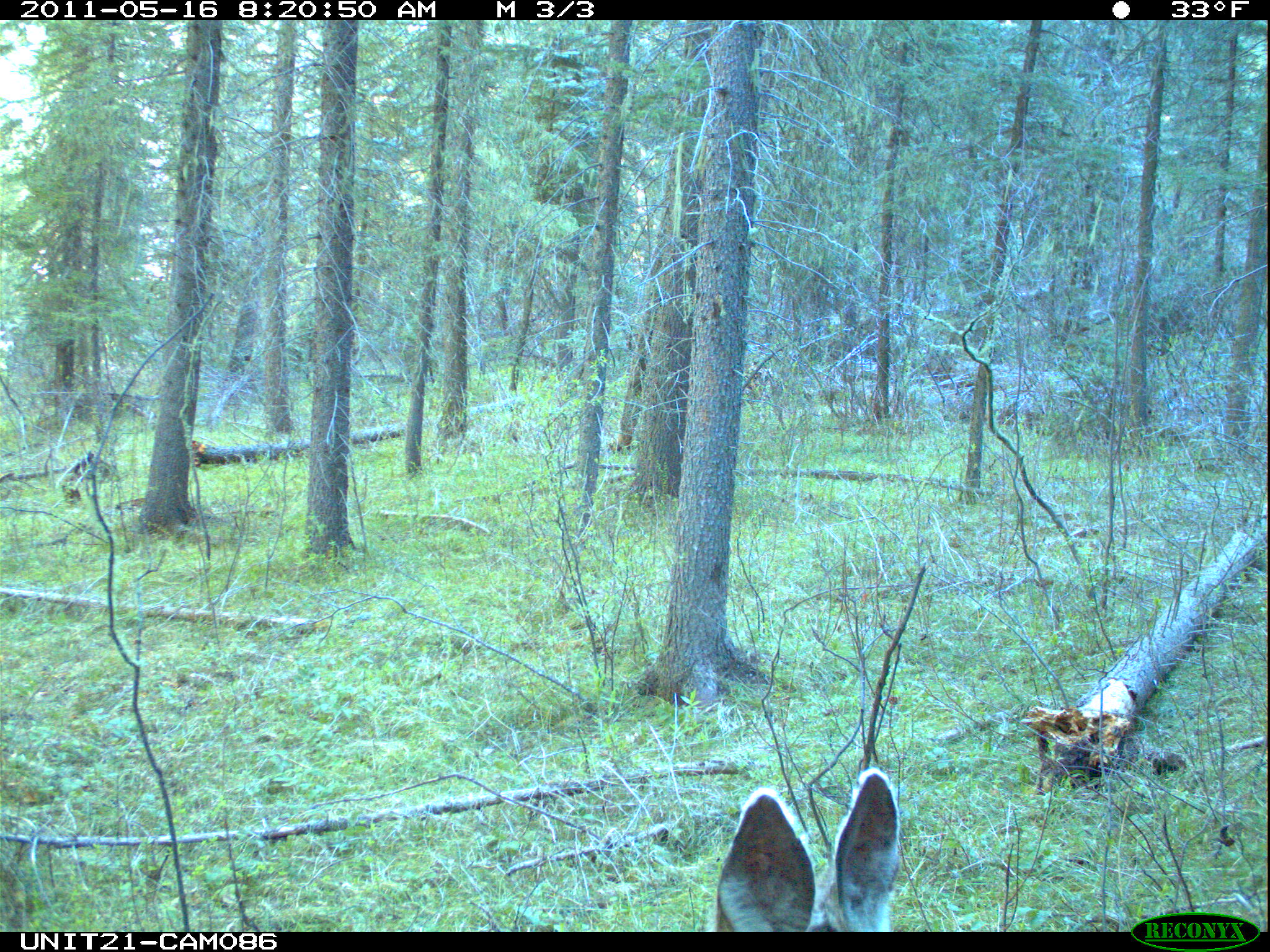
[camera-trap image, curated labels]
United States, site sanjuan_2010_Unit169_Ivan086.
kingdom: Animalia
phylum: Chordata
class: Mammalia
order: Artiodactyla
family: Cervidae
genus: Odocoileus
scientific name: Odocoileus hemionus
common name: mule deer